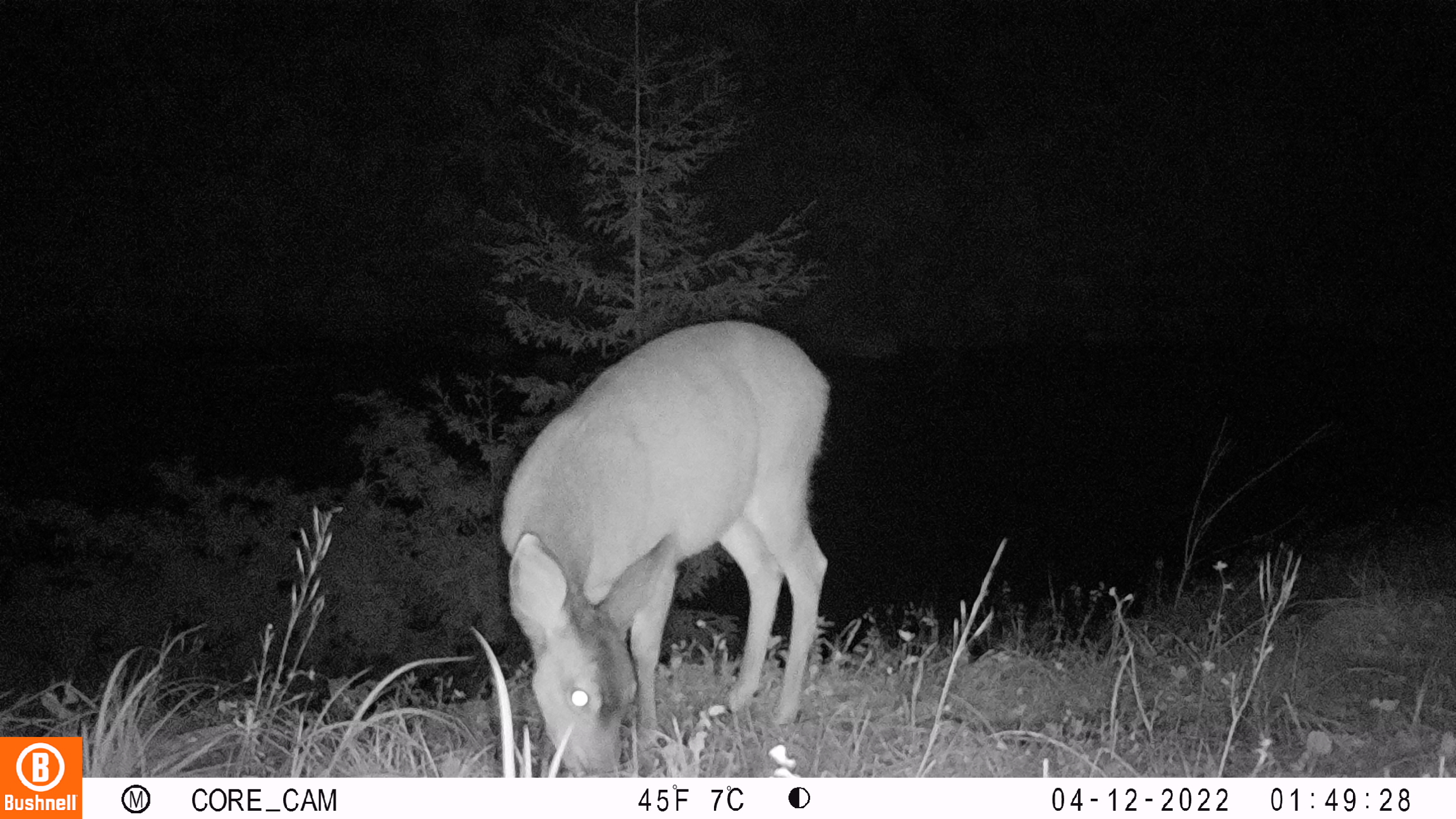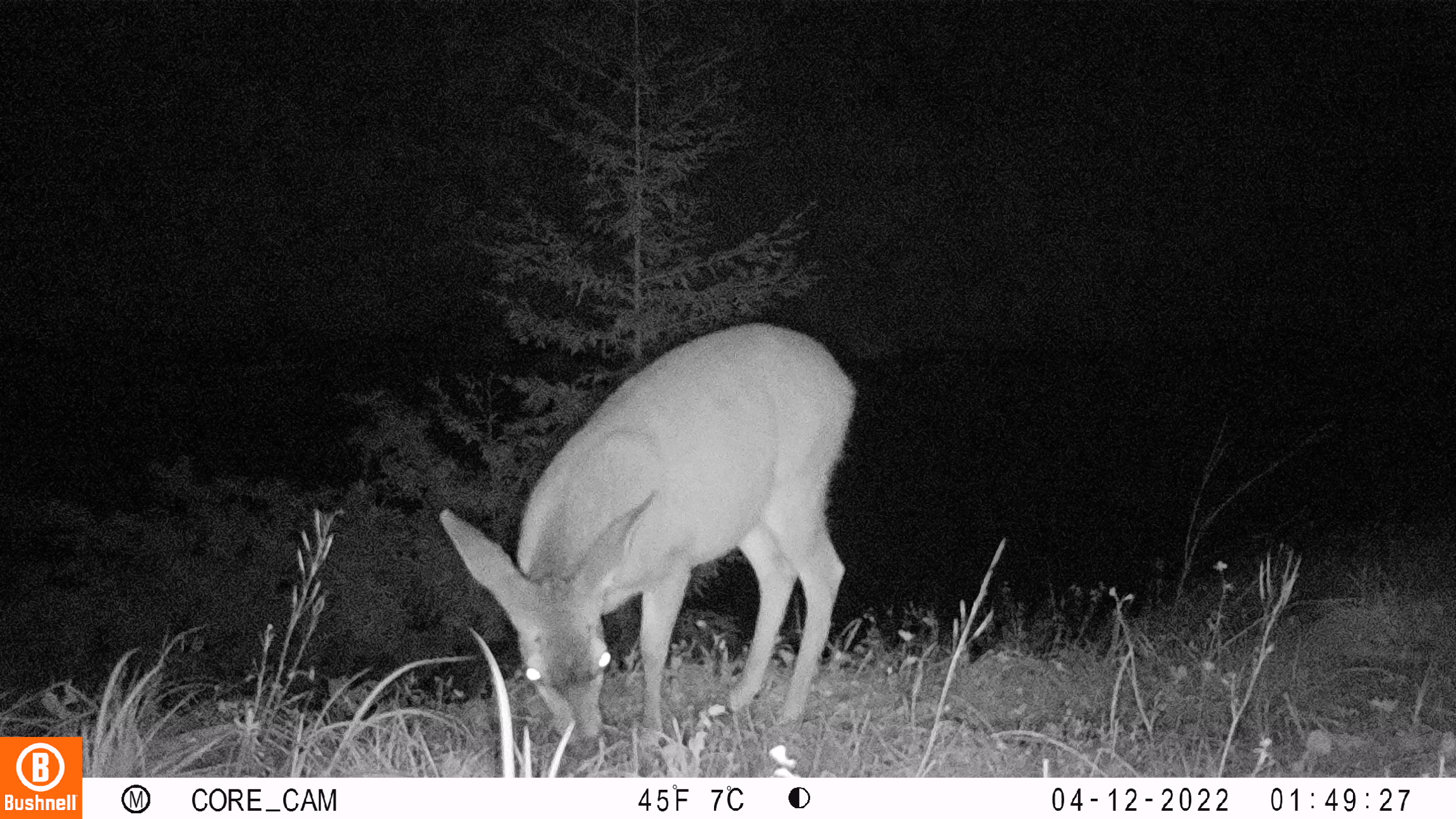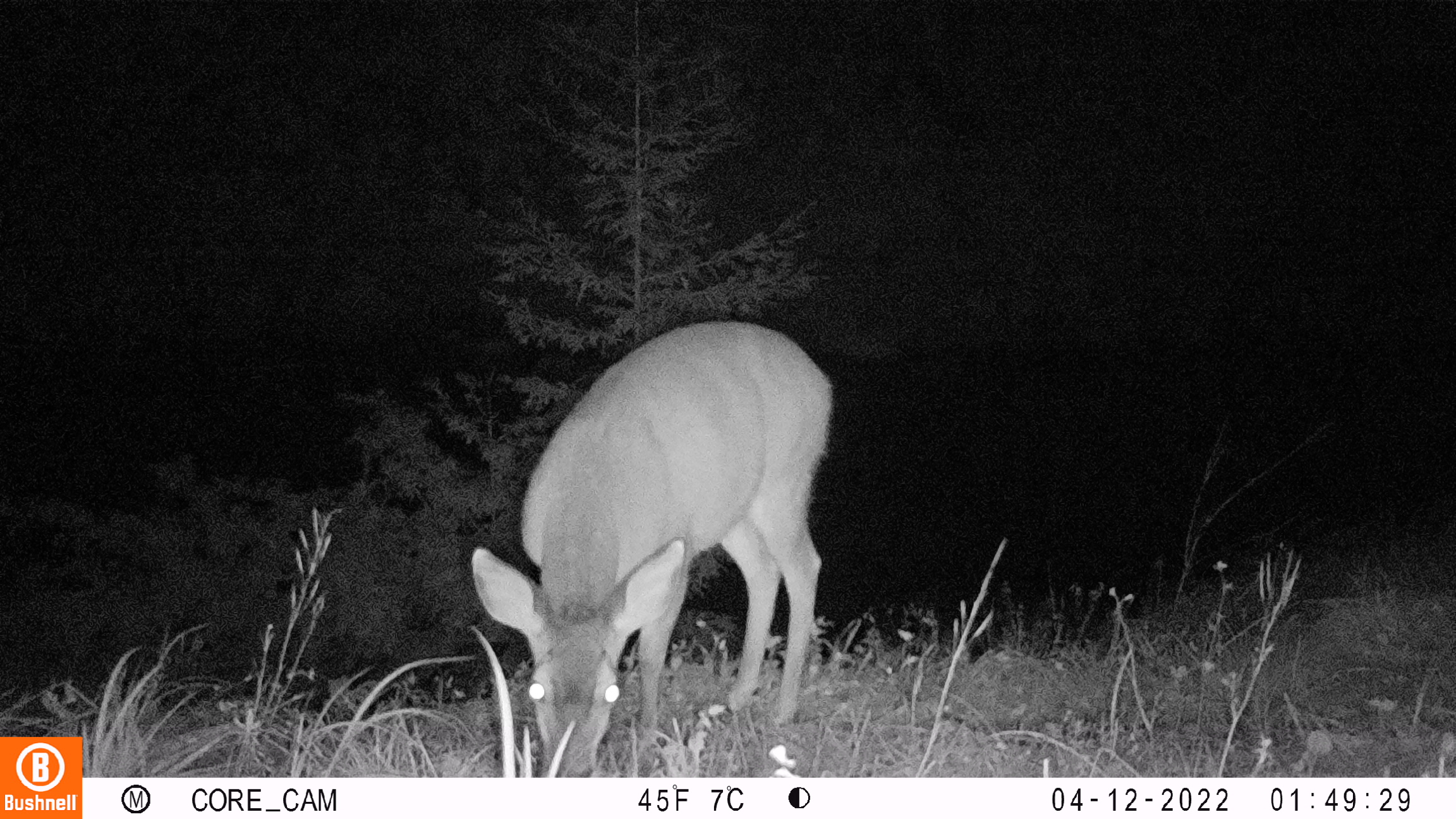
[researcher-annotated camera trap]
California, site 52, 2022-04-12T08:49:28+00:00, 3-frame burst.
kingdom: Animalia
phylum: Chordata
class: Mammalia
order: Artiodactyla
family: Cervidae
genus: Odocoileus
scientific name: Odocoileus hemionus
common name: mule deer